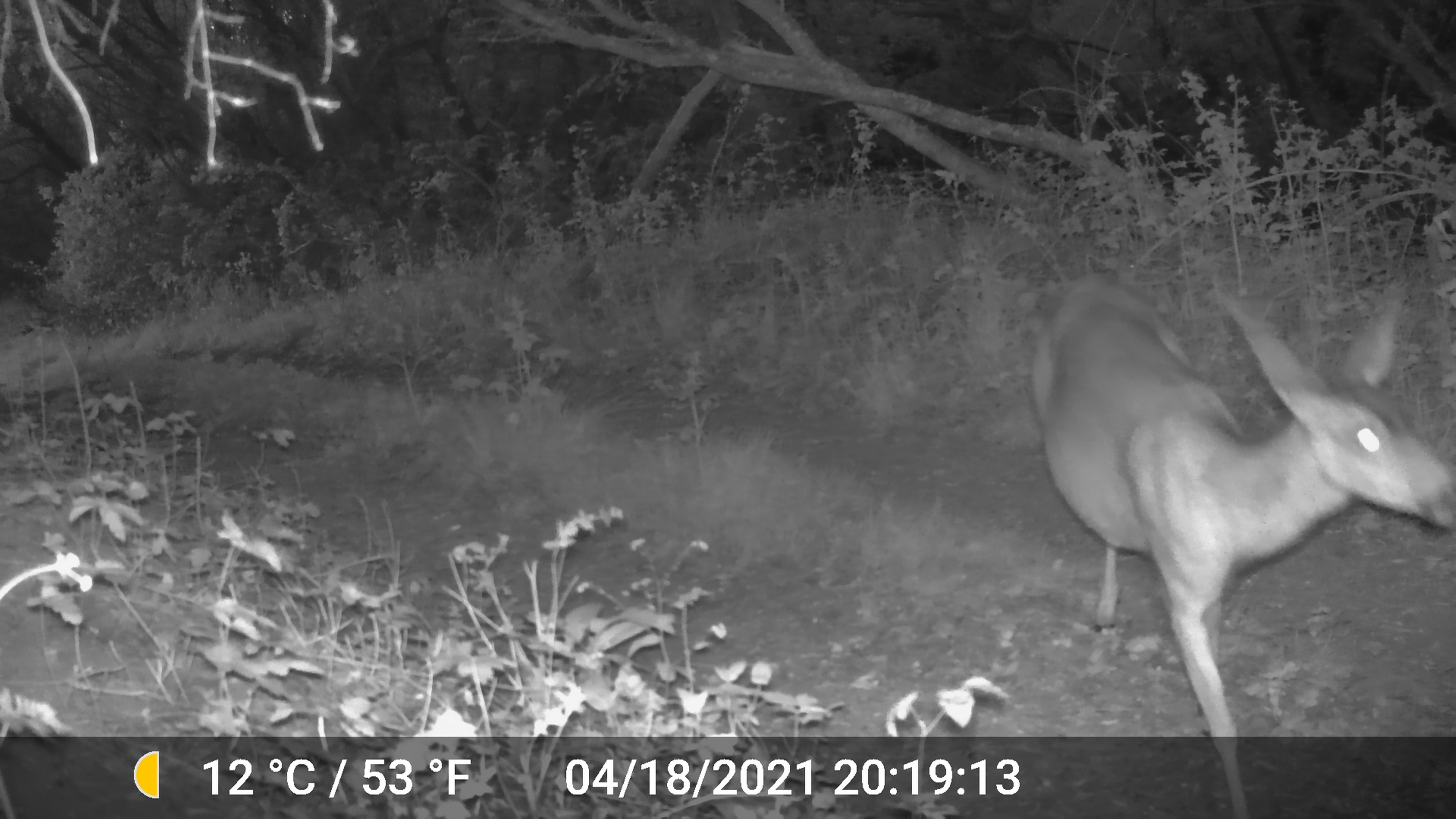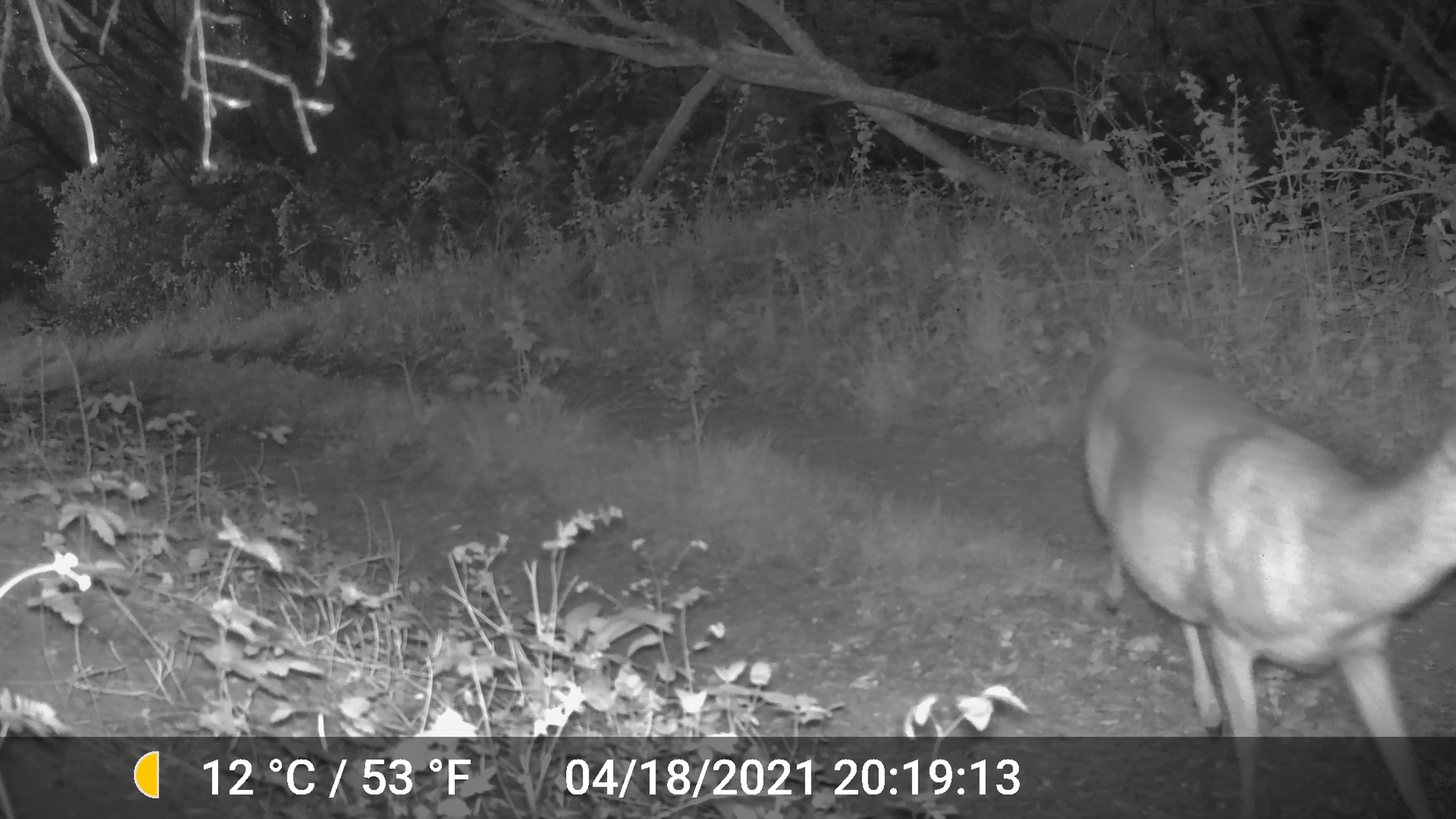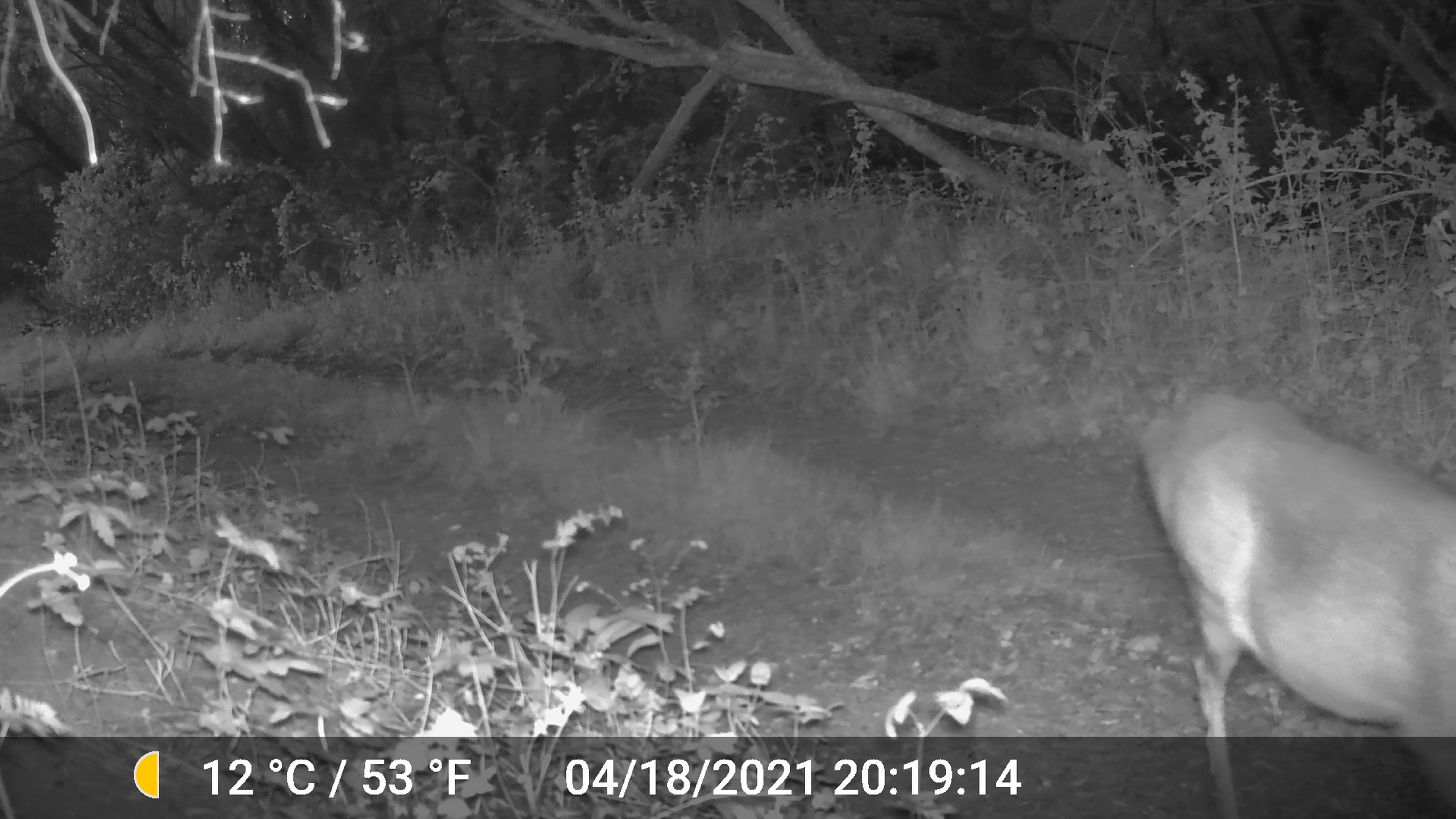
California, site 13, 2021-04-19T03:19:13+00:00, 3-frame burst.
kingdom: Animalia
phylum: Chordata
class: Mammalia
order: Artiodactyla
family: Cervidae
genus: Odocoileus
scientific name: Odocoileus hemionus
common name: mule deer